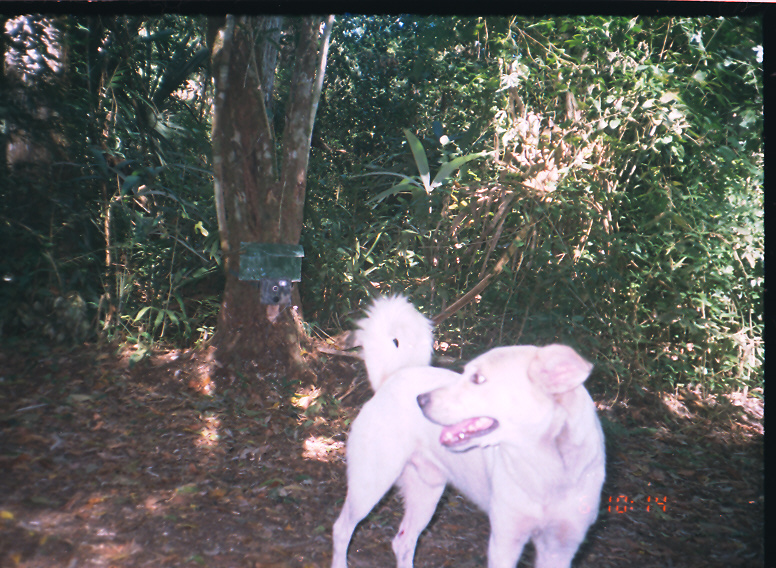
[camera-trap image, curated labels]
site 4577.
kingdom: Animalia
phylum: Chordata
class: Mammalia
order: Carnivora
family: Canidae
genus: Canis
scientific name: Canis familiaris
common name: domestic dog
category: canis lupus